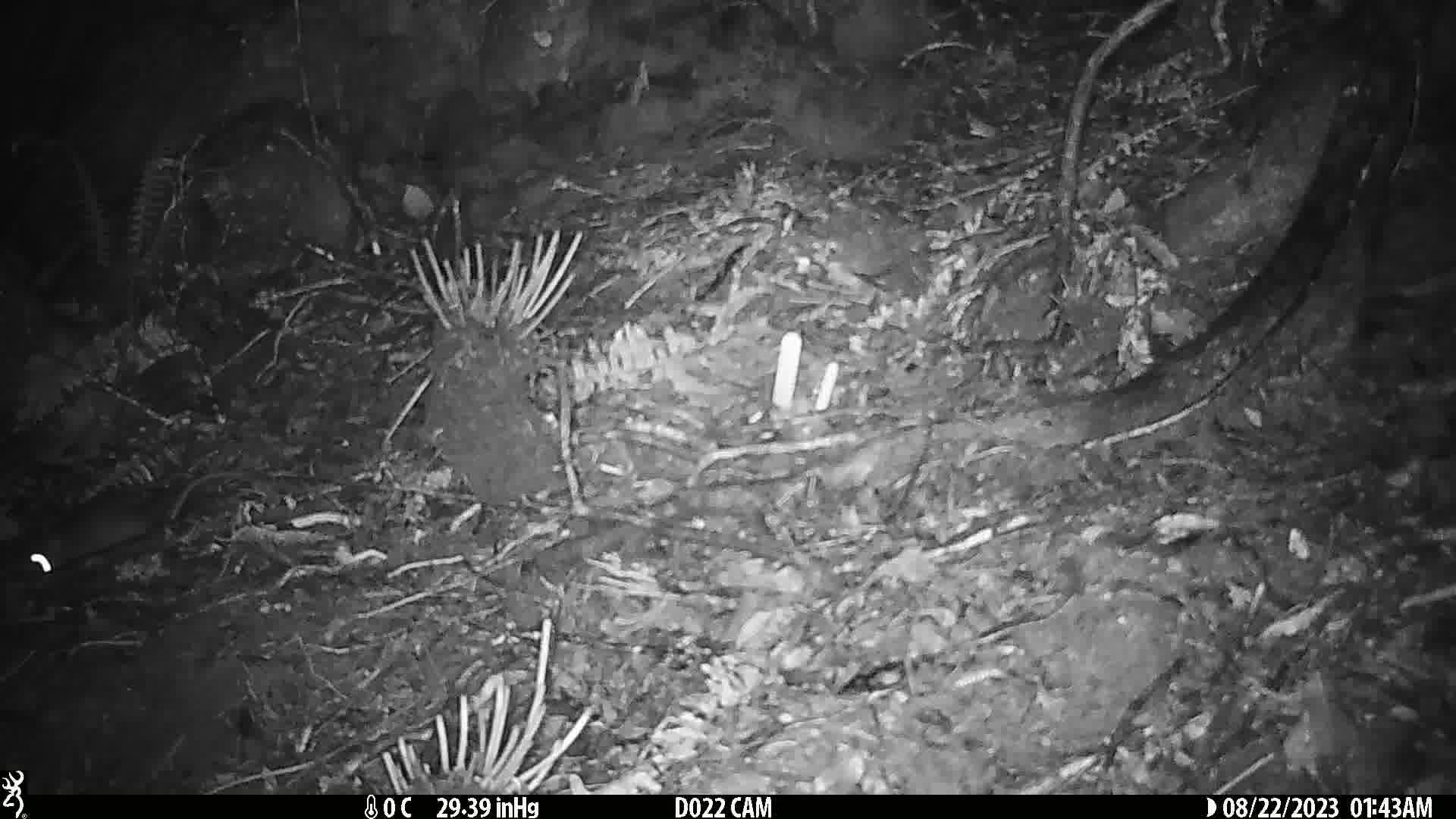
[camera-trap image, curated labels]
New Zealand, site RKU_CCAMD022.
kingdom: Animalia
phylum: Chordata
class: Mammalia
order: Rodentia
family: Muridae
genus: Rattus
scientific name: Rattus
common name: rat